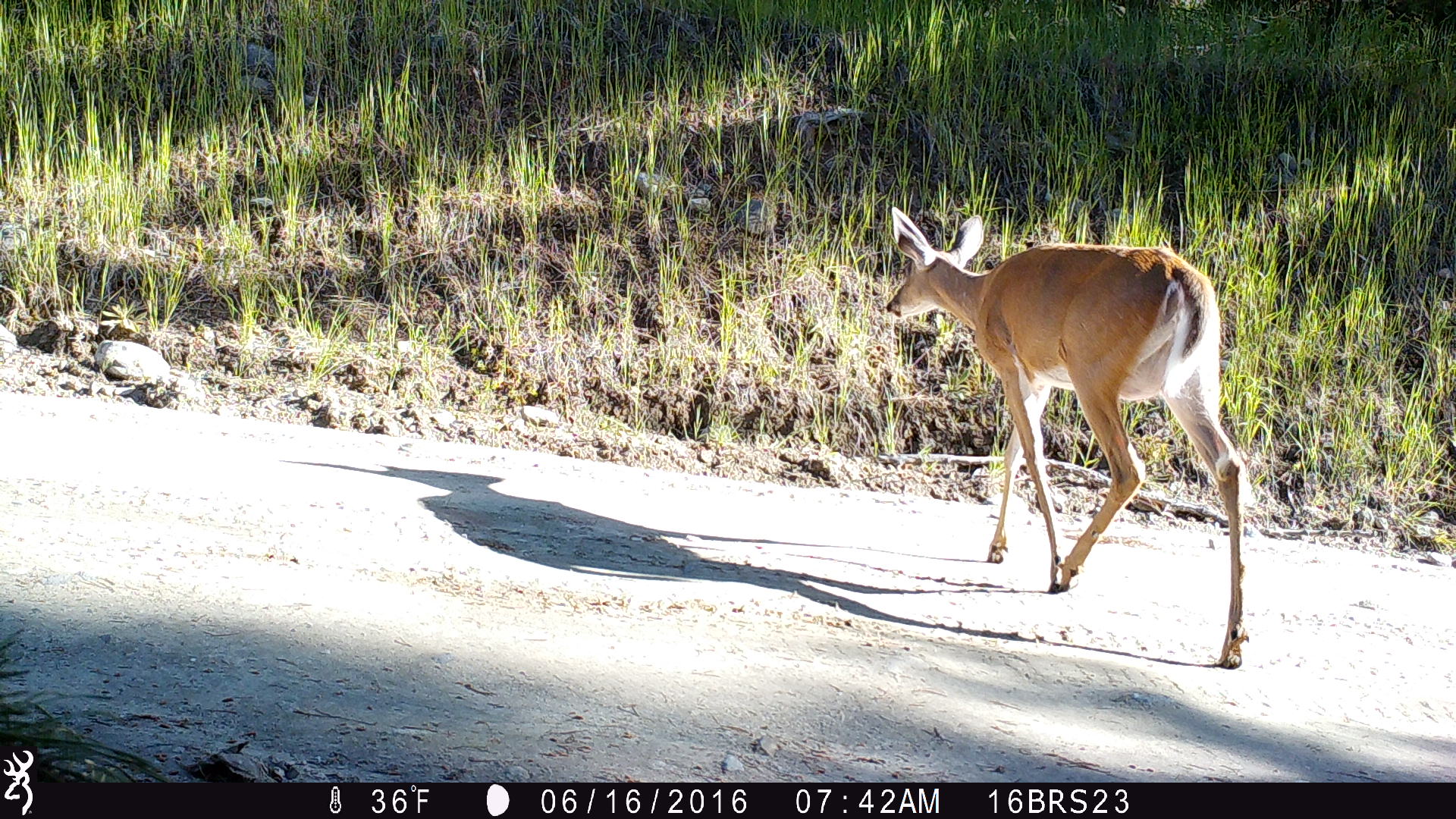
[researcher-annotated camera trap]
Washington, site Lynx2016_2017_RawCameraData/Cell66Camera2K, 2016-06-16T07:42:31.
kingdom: Animalia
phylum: Chordata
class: Mammalia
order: Artiodactyla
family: Cervidae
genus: Odocoileus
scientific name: Odocoileus virginianus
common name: white-tailed deer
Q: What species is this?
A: Odocoileus virginianus (white-tailed deer).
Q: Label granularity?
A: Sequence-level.